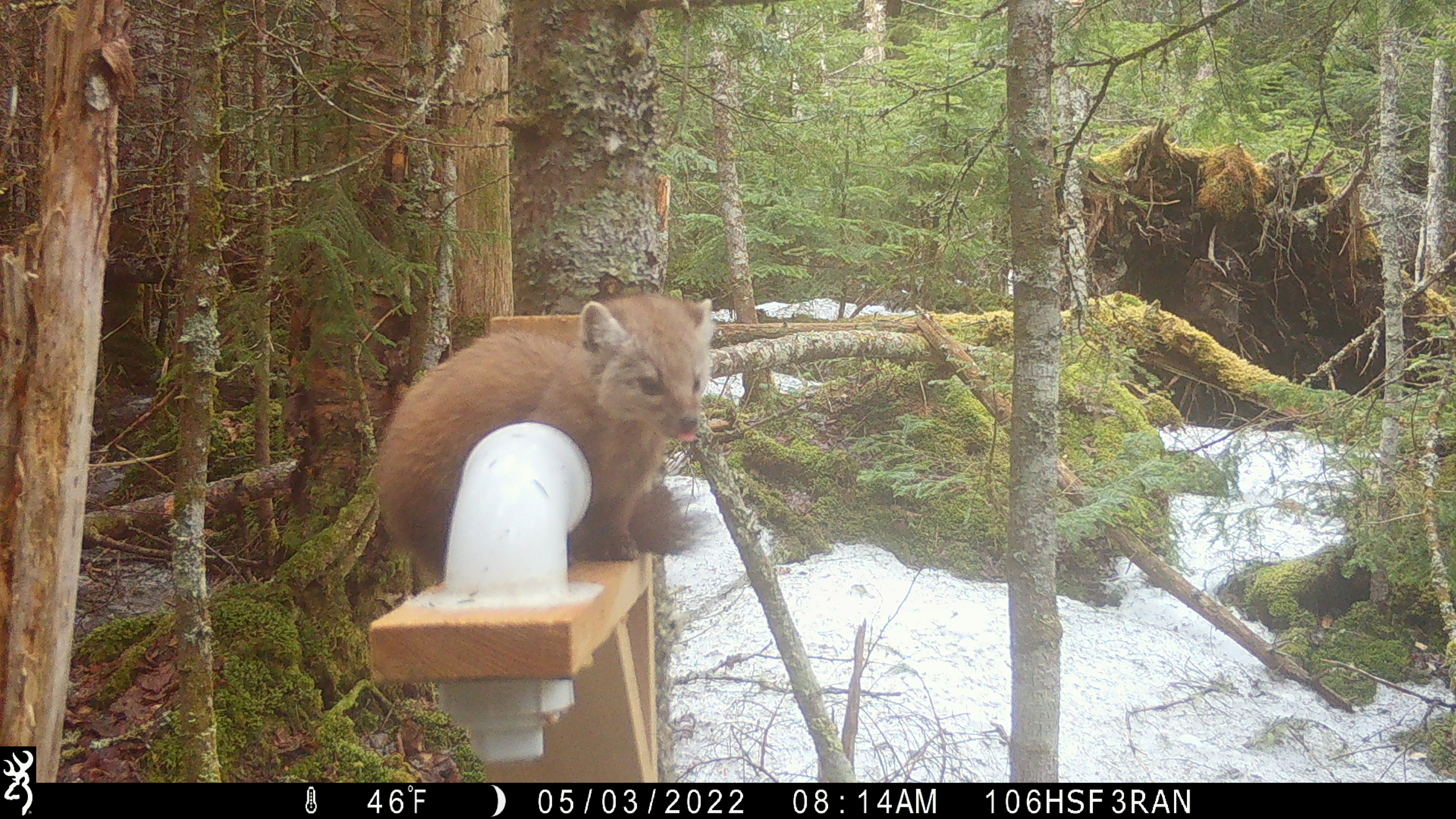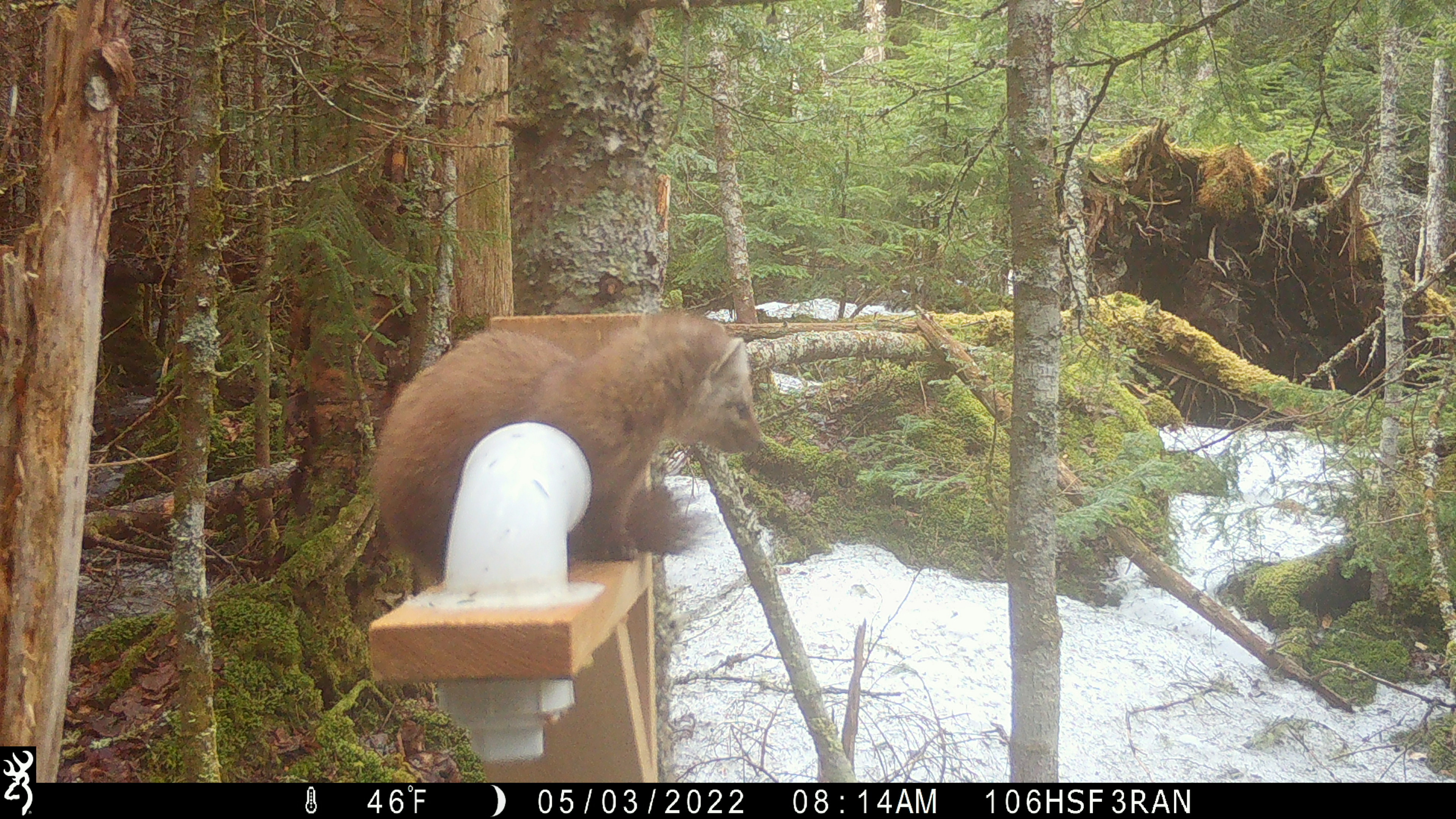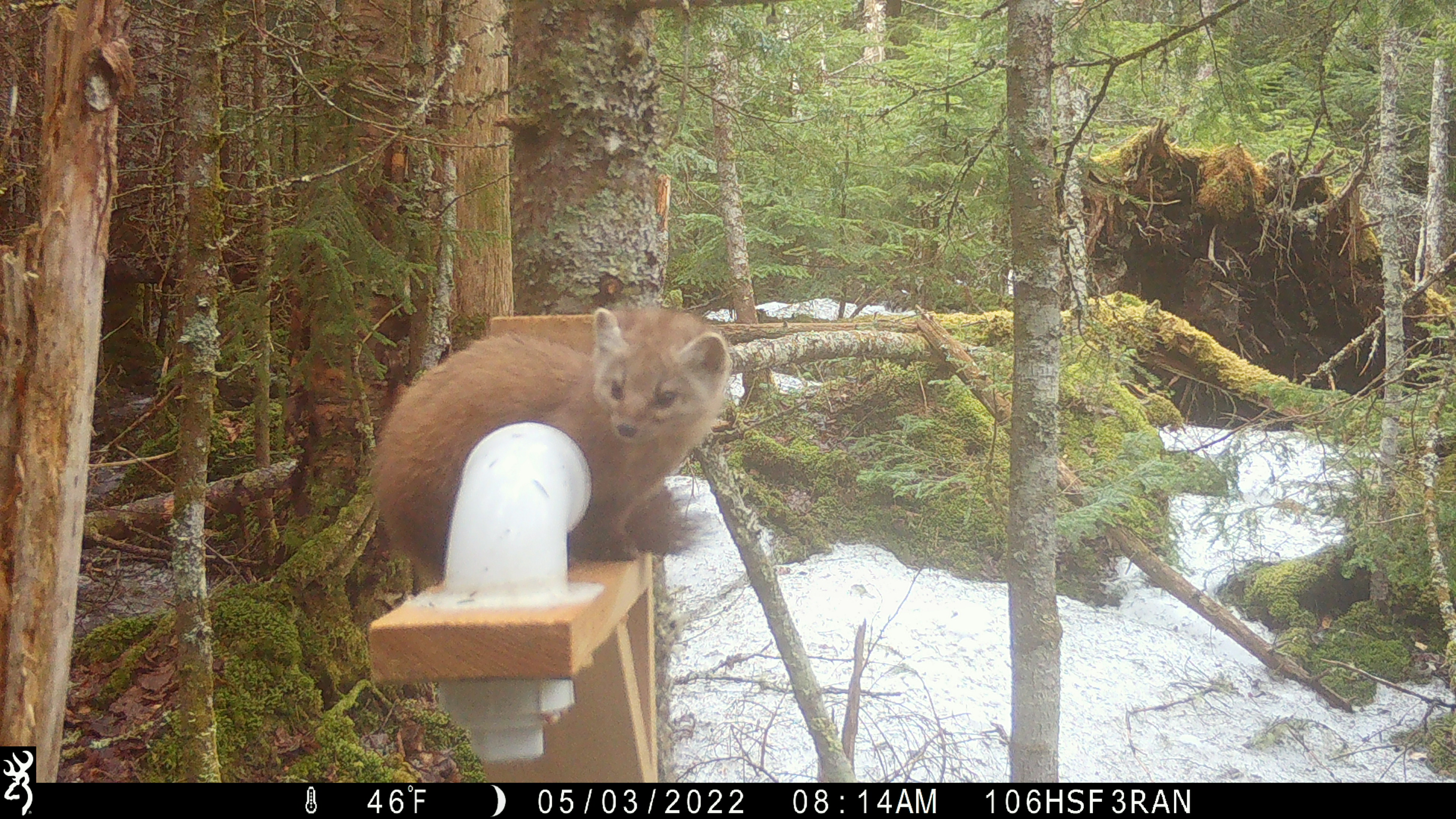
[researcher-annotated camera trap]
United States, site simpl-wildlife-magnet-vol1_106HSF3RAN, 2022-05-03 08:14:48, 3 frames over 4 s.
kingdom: Animalia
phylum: Chordata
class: Mammalia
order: Carnivora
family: Mustelidae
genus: Martes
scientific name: Martes americana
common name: american marten